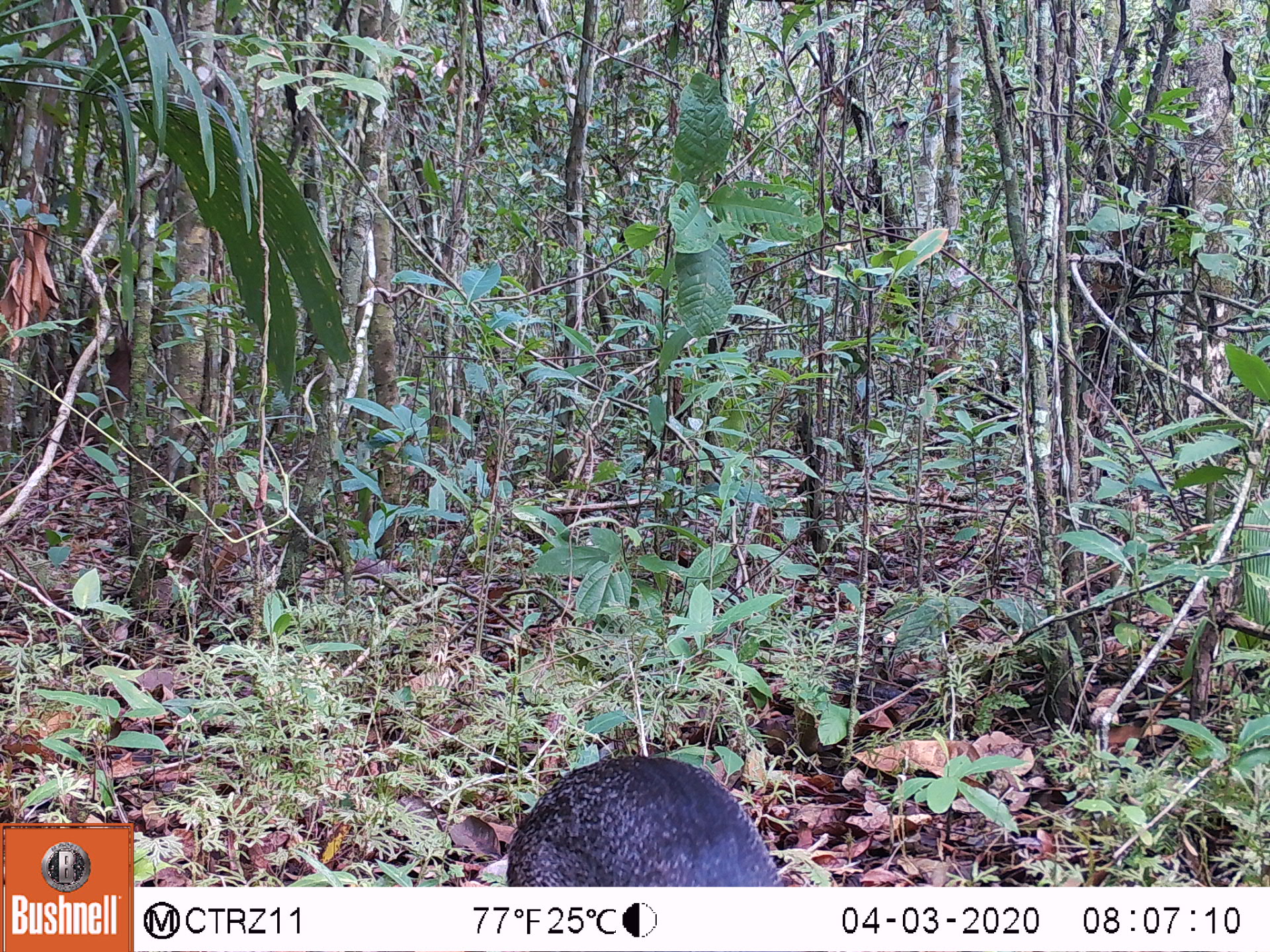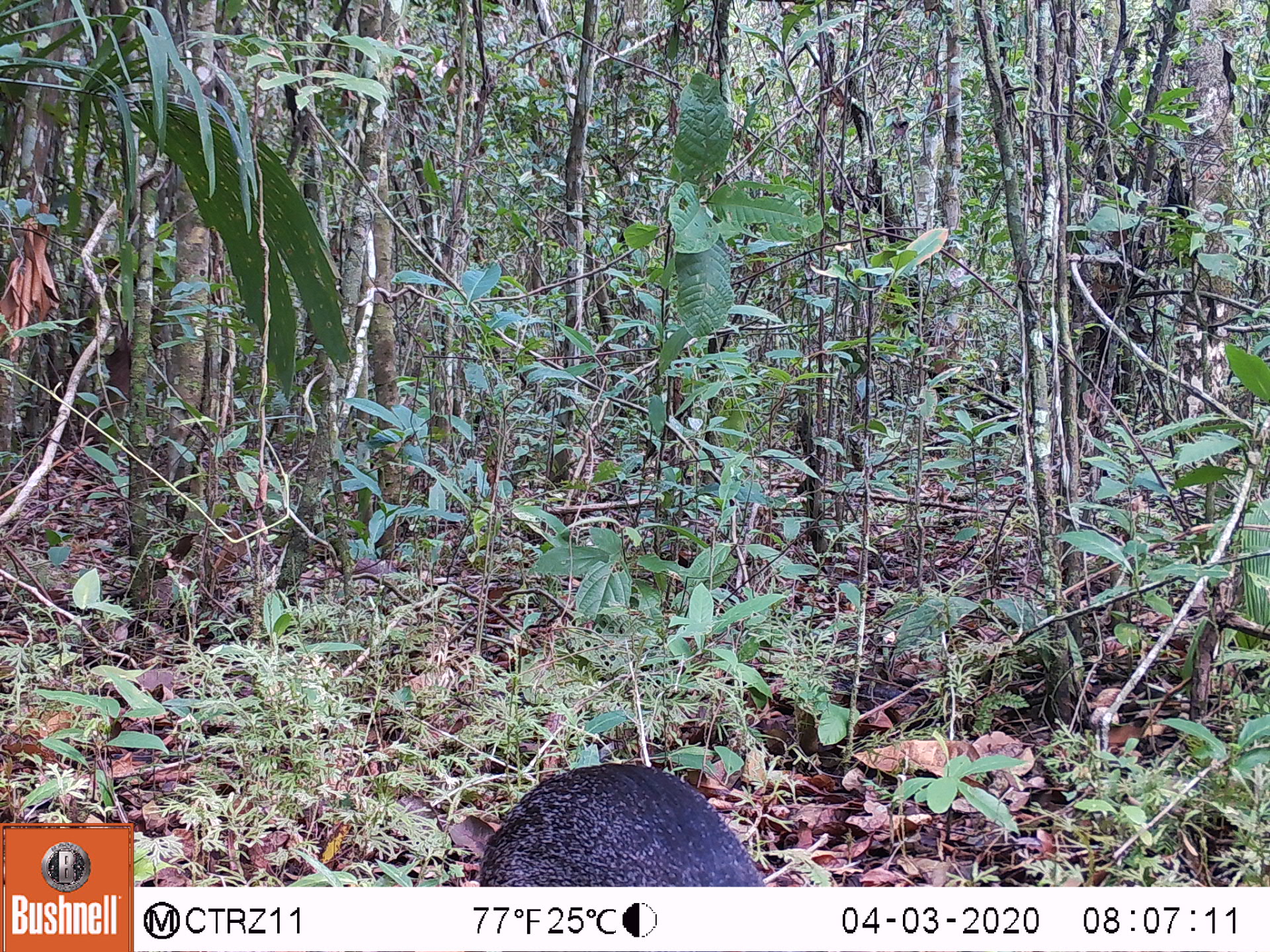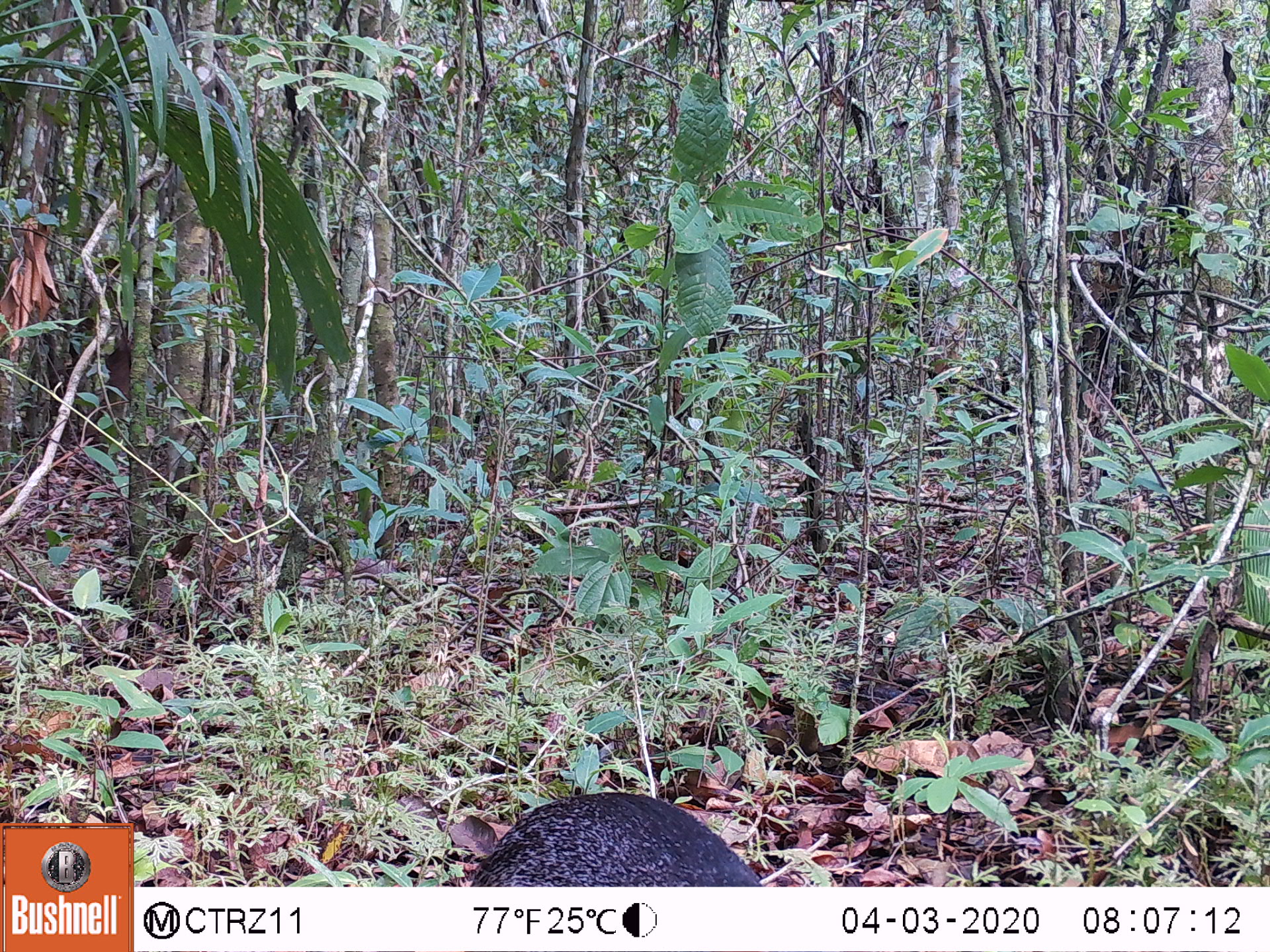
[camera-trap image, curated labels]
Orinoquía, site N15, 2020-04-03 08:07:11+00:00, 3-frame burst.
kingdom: Animalia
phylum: Chordata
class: Mammalia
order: Rodentia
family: Dasyproctidae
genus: Dasyprocta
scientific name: Dasyprocta fuliginosa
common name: black agouti